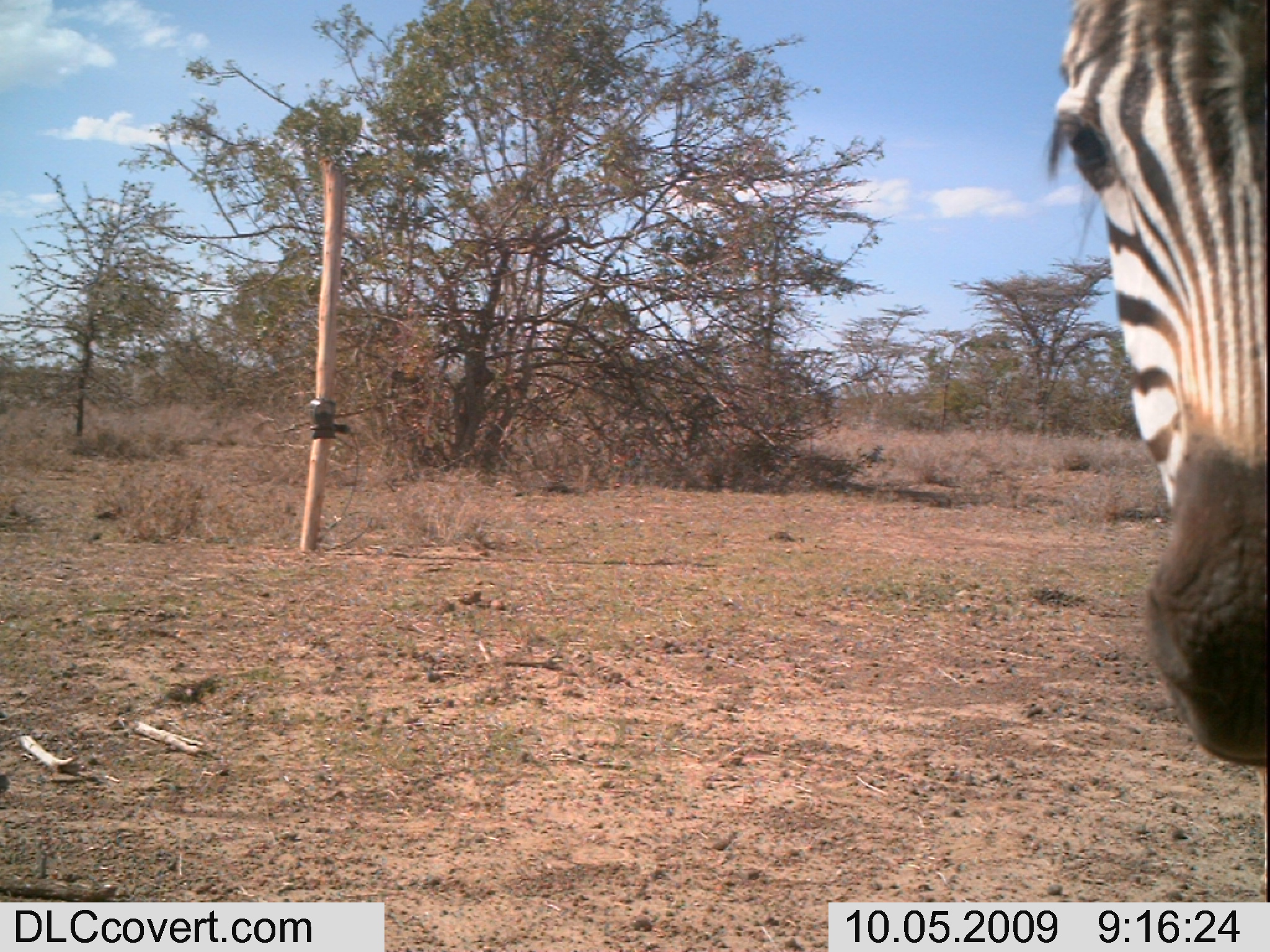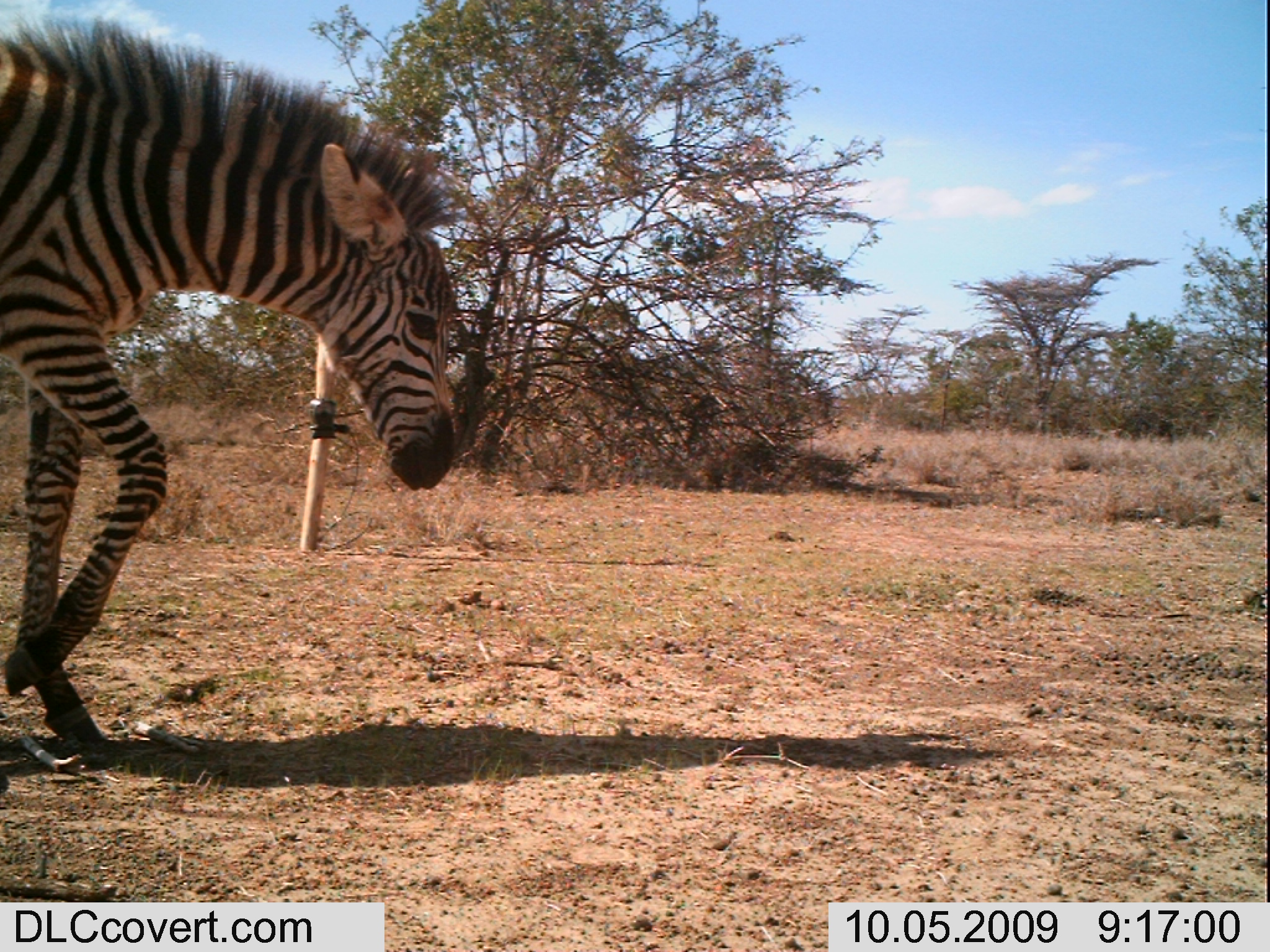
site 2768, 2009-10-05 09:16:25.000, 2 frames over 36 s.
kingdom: Animalia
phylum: Chordata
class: Mammalia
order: Perissodactyla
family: Equidae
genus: Equus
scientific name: Equus quagga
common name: plains zebra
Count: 1.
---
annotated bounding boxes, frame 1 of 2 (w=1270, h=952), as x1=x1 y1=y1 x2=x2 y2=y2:
equus quagga: x1=1039 y1=0 x2=1270 y2=878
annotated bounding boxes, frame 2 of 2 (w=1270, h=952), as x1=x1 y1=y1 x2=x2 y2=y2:
equus quagga: x1=0 y1=8 x2=460 y2=746